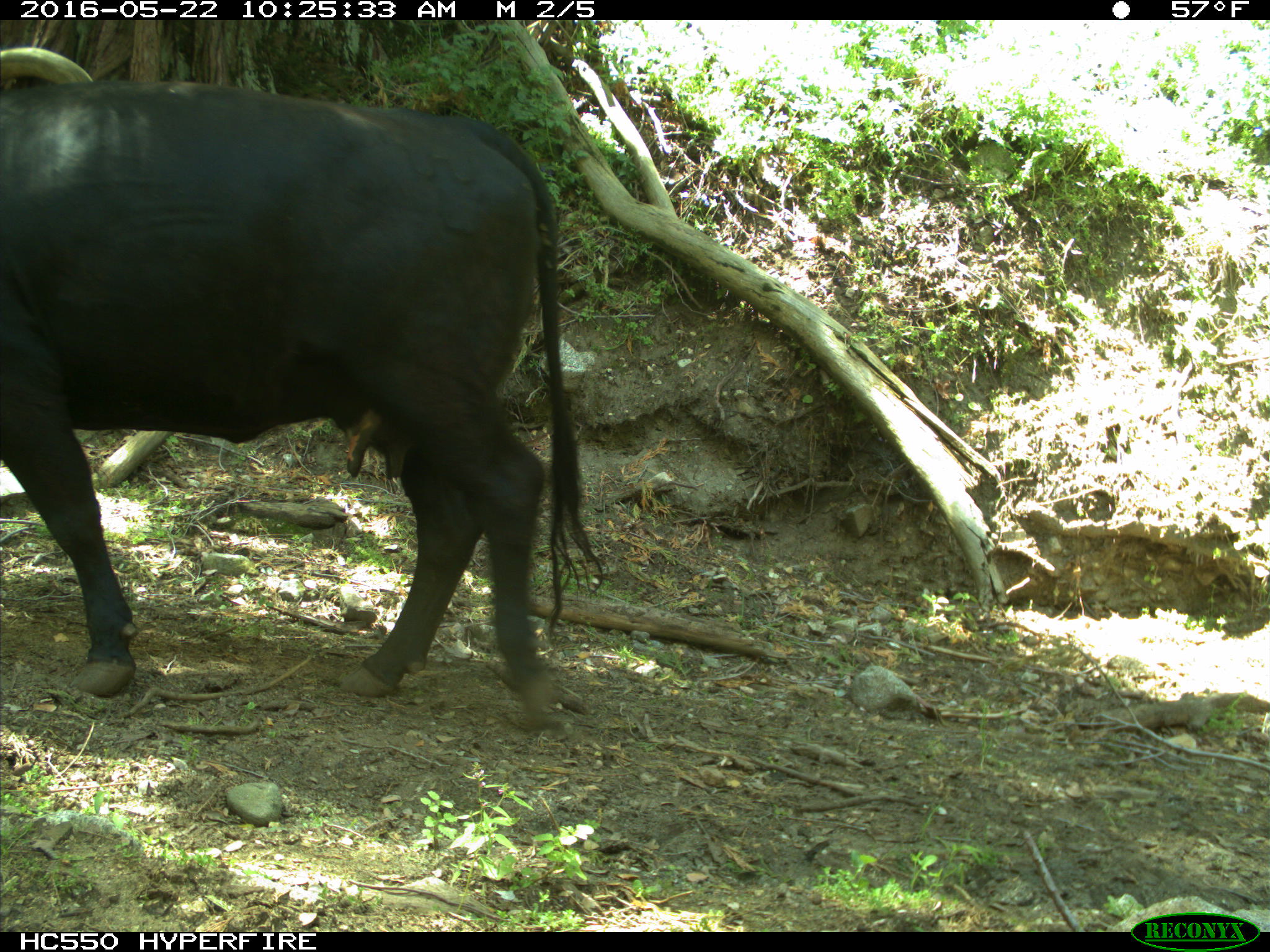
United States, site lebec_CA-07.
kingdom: Animalia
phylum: Chordata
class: Mammalia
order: Artiodactyla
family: Bovidae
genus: Bos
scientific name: Bos taurus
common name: domestic cow